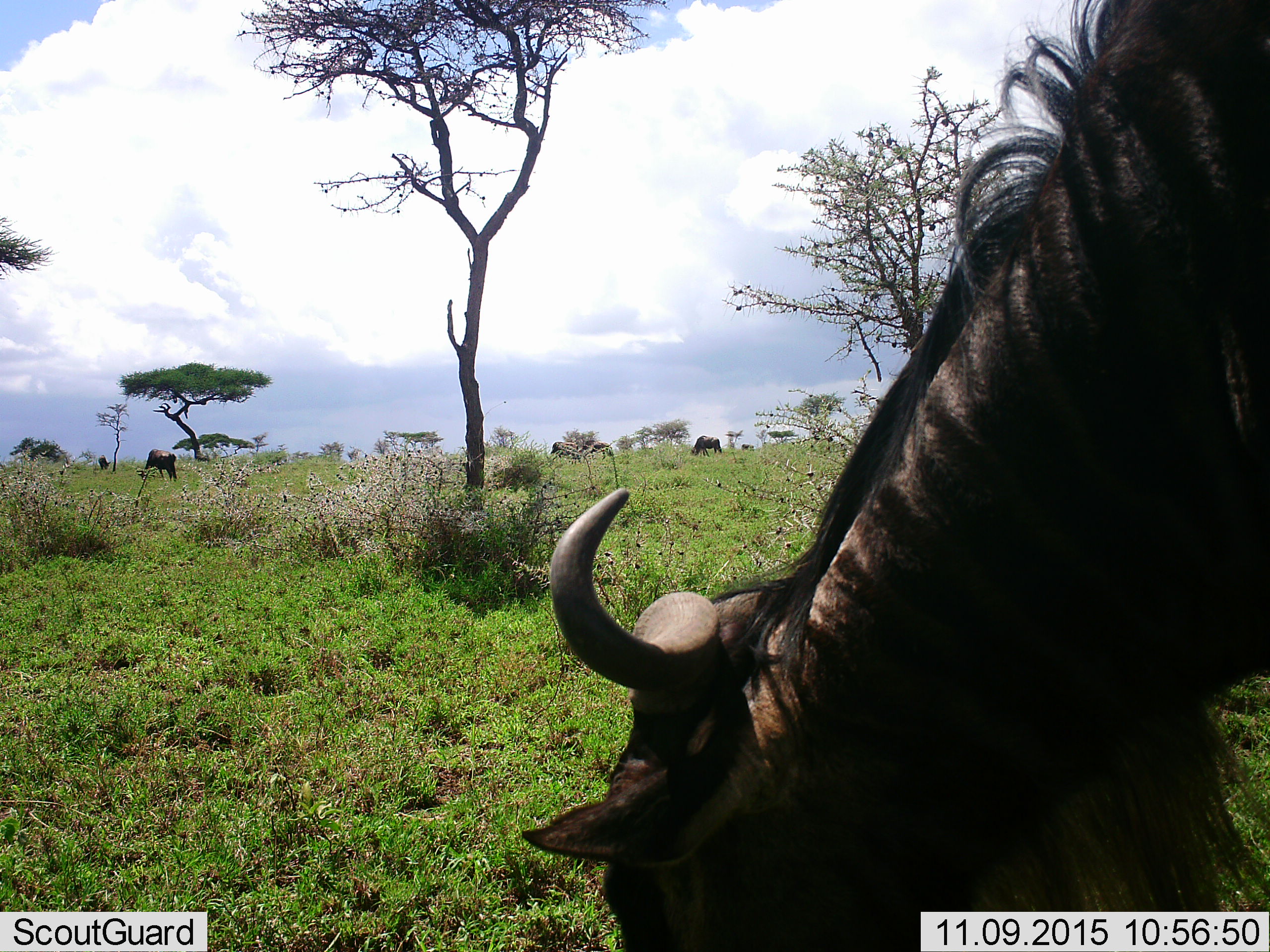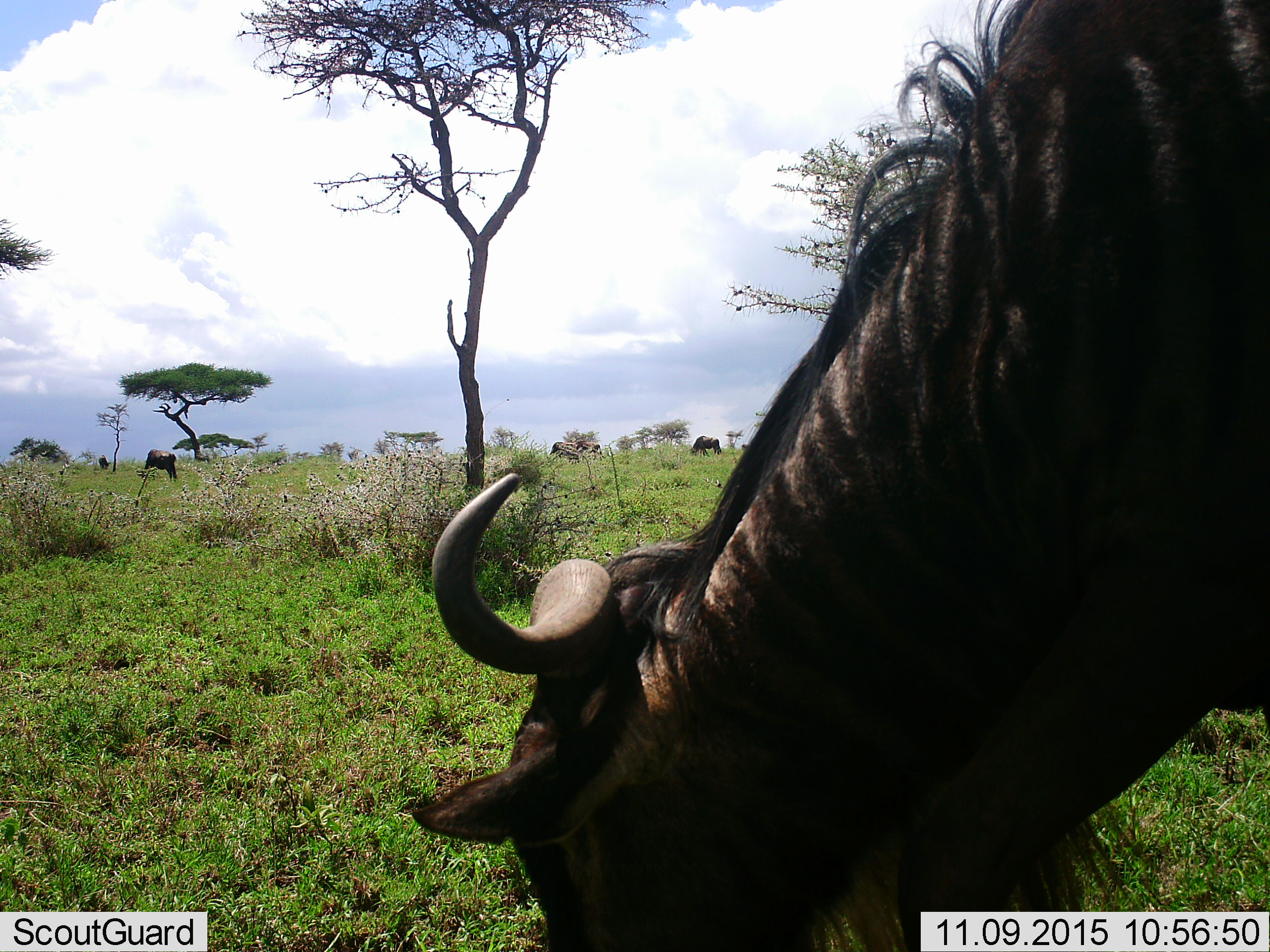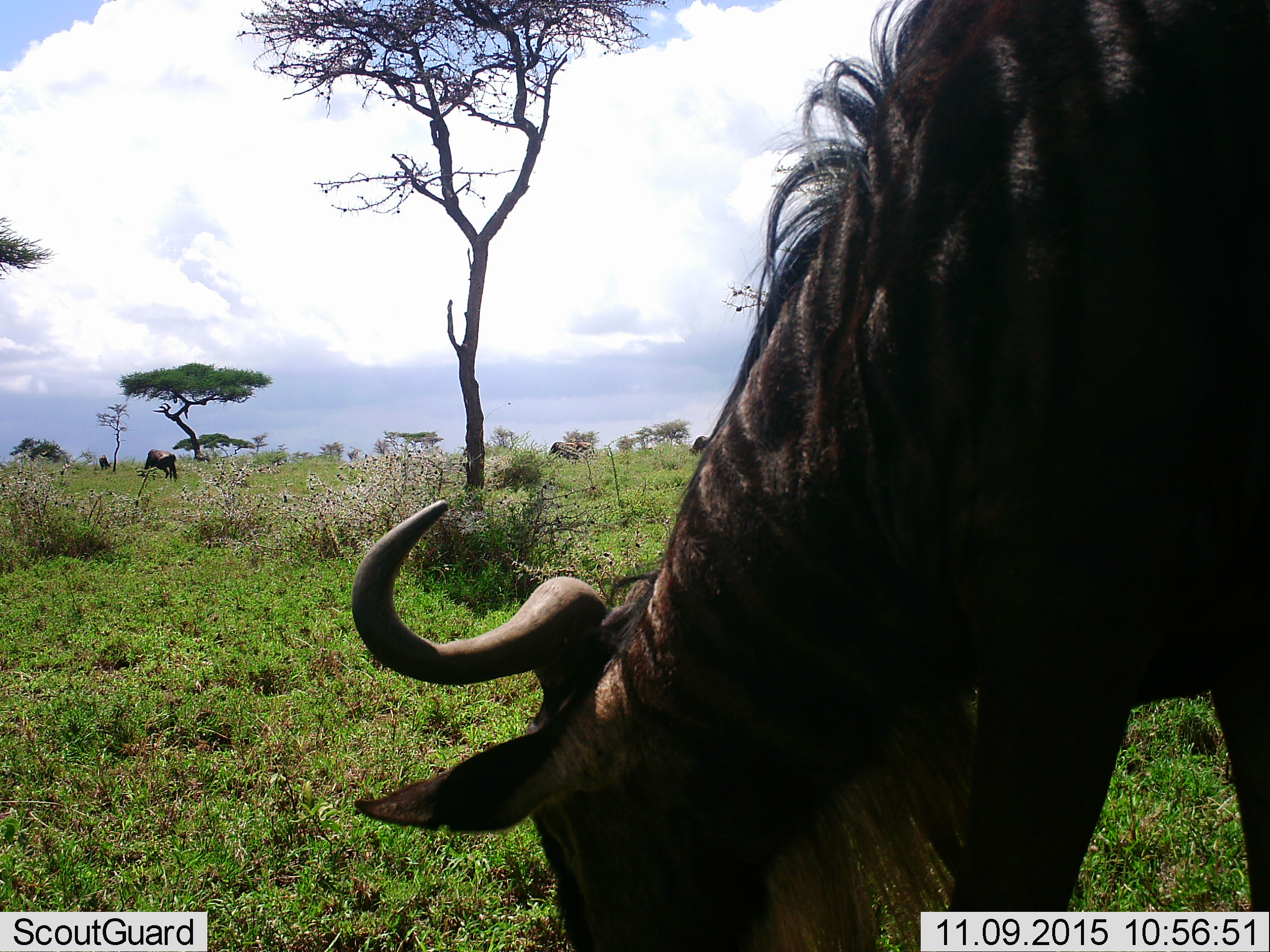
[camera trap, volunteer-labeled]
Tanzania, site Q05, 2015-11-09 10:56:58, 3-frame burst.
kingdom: Animalia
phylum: Chordata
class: Mammalia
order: Artiodactyla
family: Bovidae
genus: Connochaetes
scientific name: Connochaetes taurinus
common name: blue wildebeest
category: wildebeest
Wildebeest (blue wildebeest) (Connochaetes taurinus), count 6. Behavior (volunteer vote fractions): standing 29%, resting 0%, moving 14%, interacting 0%. Young present (vote fraction): 0%. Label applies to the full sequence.